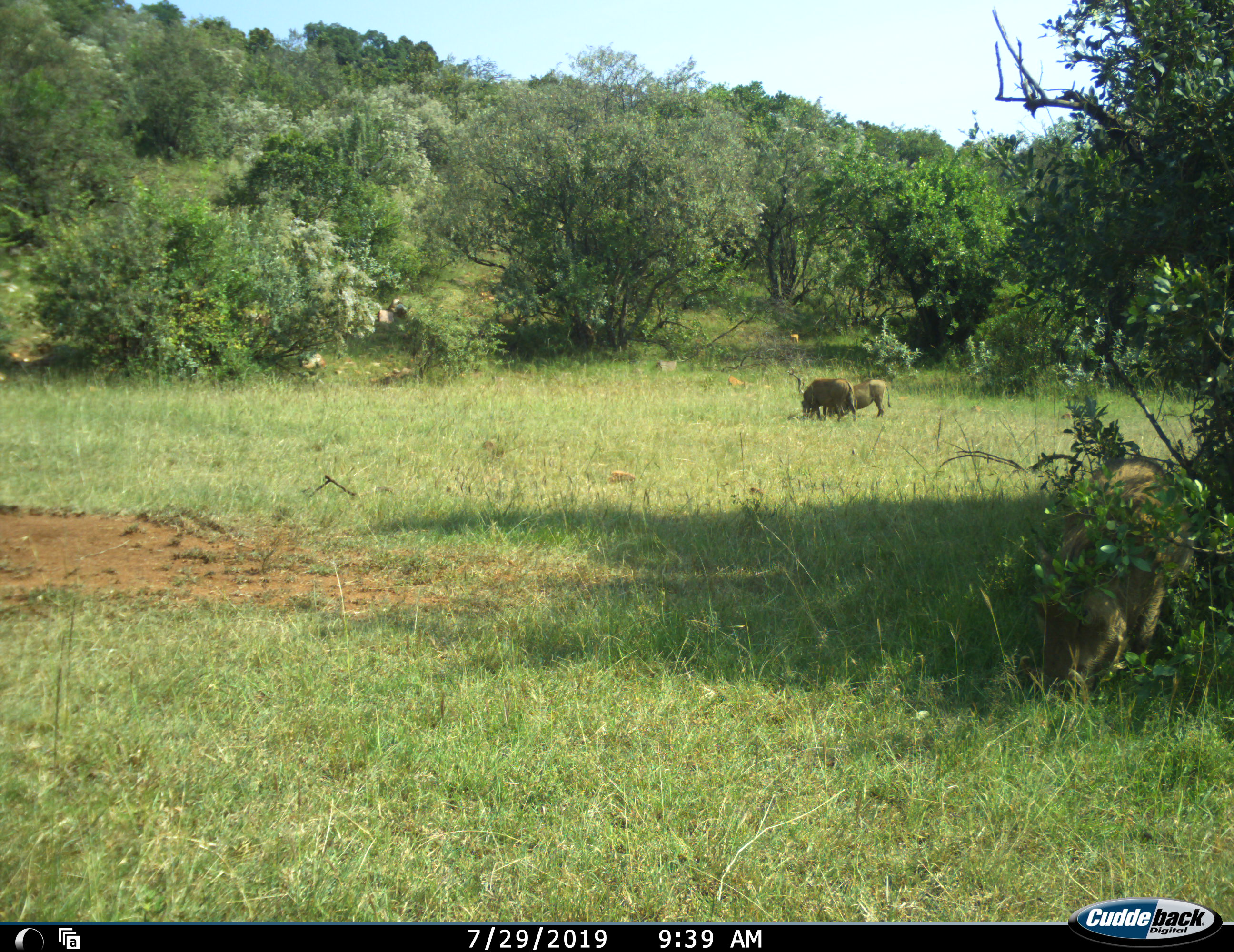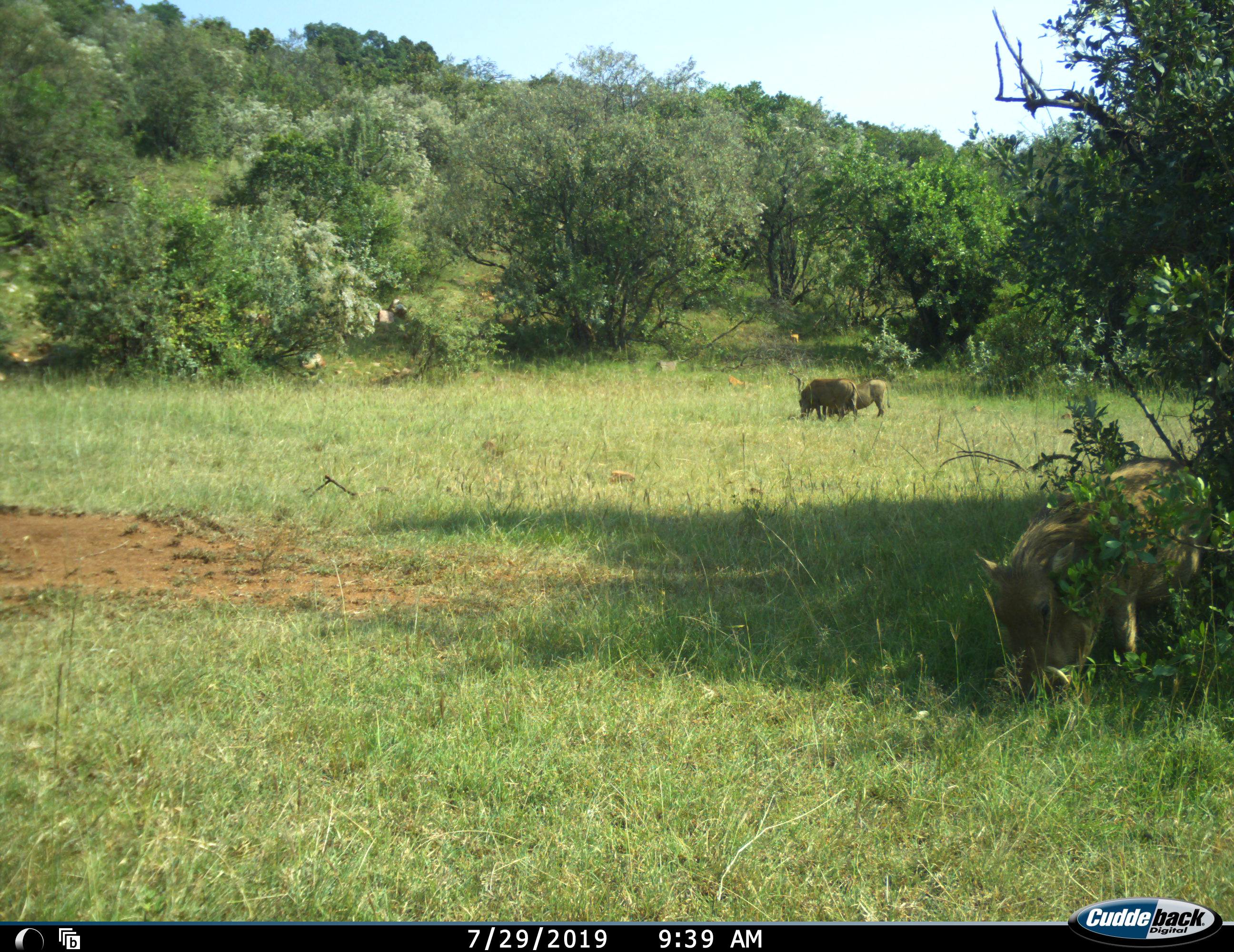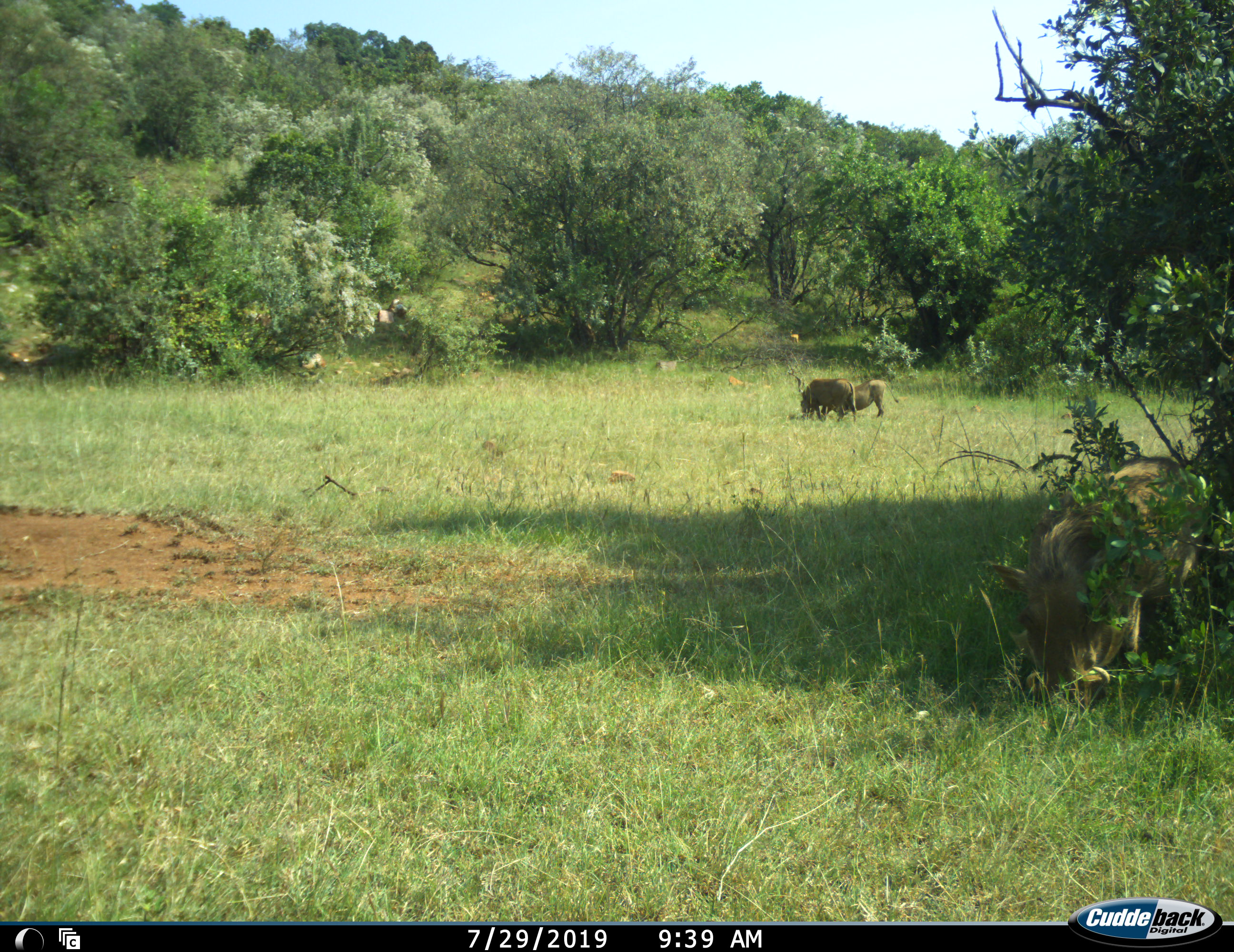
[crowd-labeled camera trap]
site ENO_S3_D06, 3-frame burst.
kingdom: Animalia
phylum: Chordata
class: Mammalia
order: Artiodactyla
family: Suidae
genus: Phacochoerus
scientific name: Phacochoerus africanus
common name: warthog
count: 3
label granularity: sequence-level